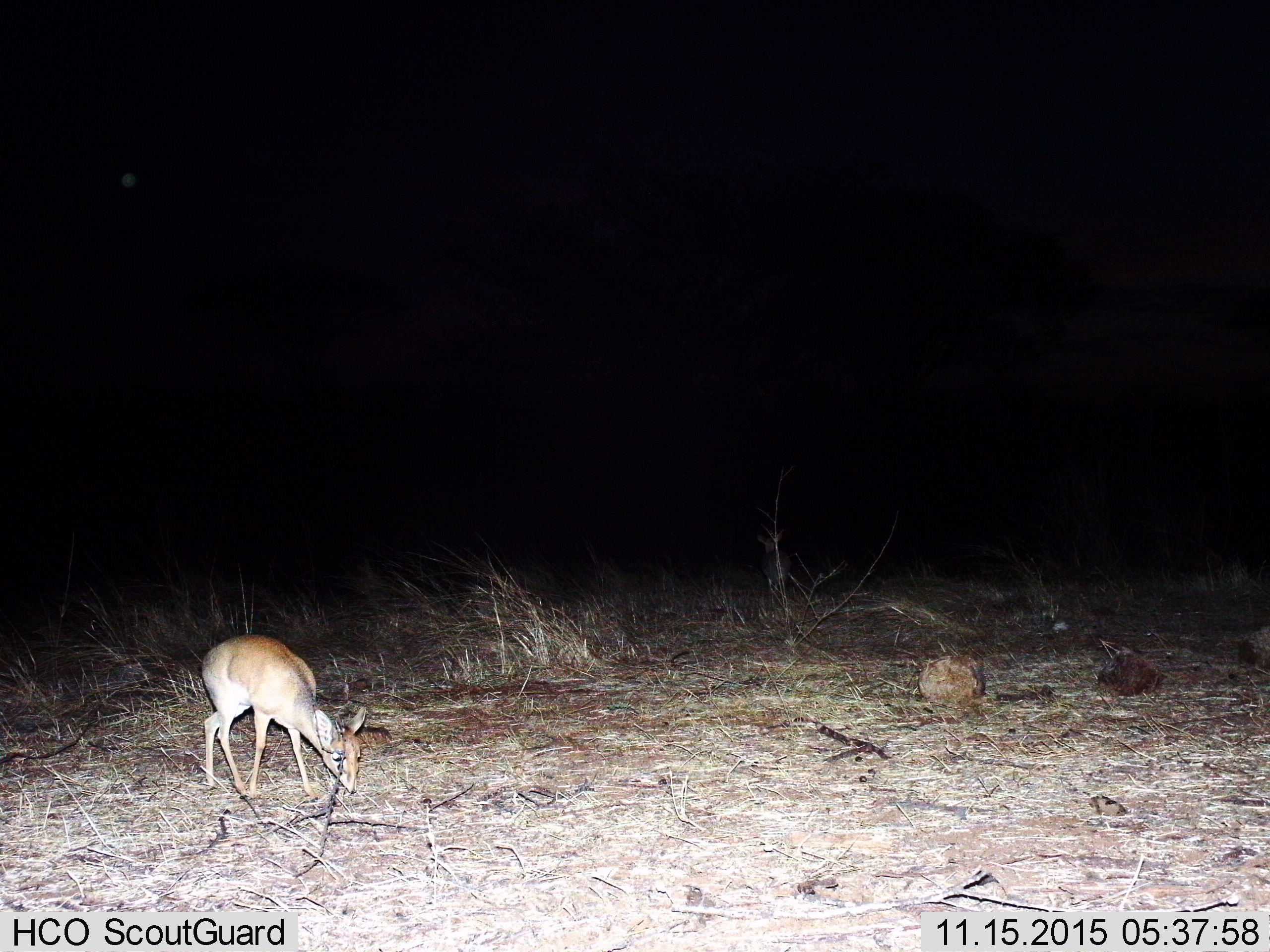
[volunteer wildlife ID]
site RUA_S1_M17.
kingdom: Animalia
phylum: Chordata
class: Mammalia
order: Artiodactyla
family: Bovidae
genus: Madoqua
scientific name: Madoqua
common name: dik-dik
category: dikdik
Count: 1.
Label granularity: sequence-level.